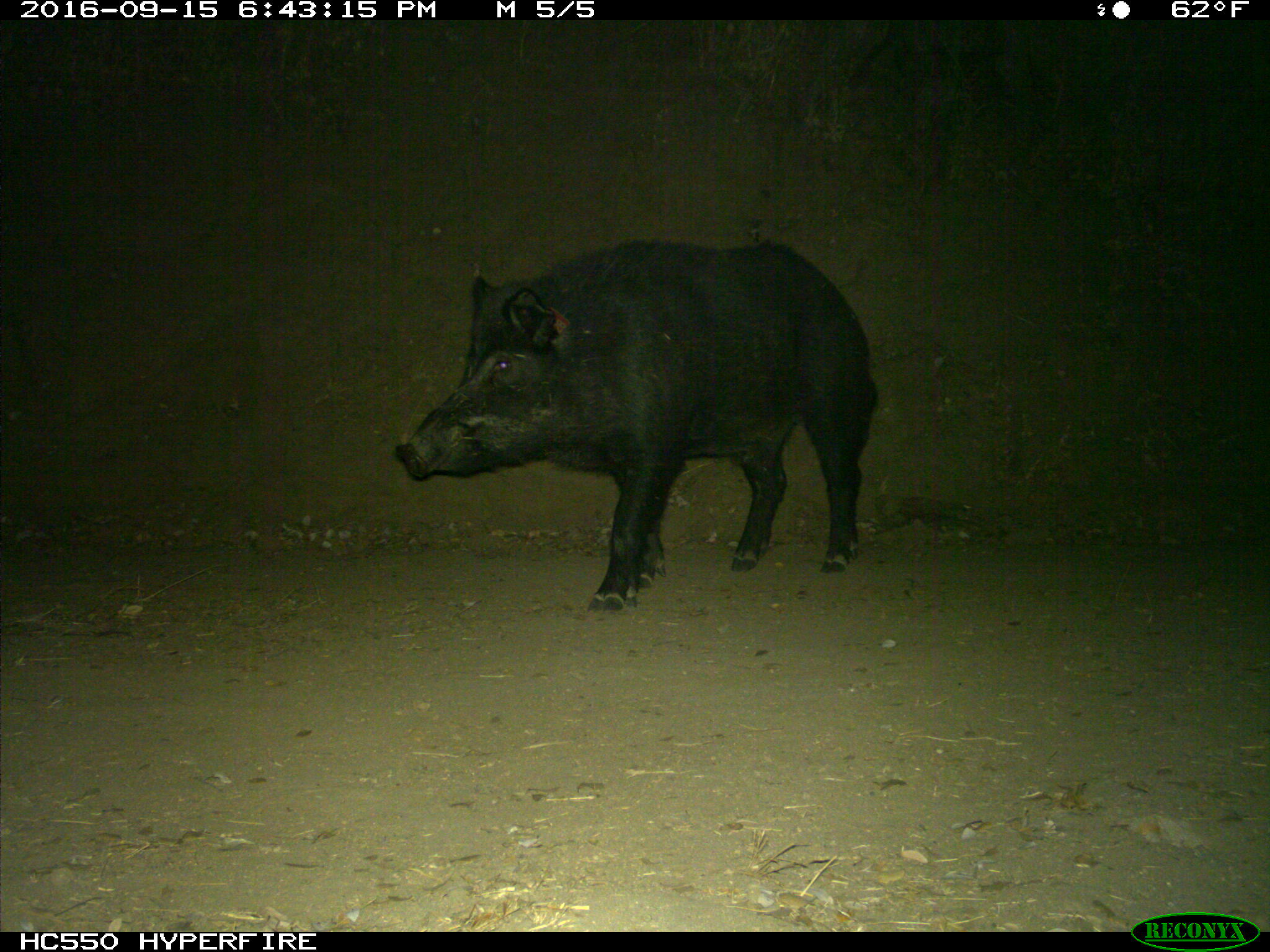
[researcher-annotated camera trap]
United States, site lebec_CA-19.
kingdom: Animalia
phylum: Chordata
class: Mammalia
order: Artiodactyla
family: Suidae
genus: Sus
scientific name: Sus scrofa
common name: wild boar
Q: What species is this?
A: Sus scrofa (wild boar).